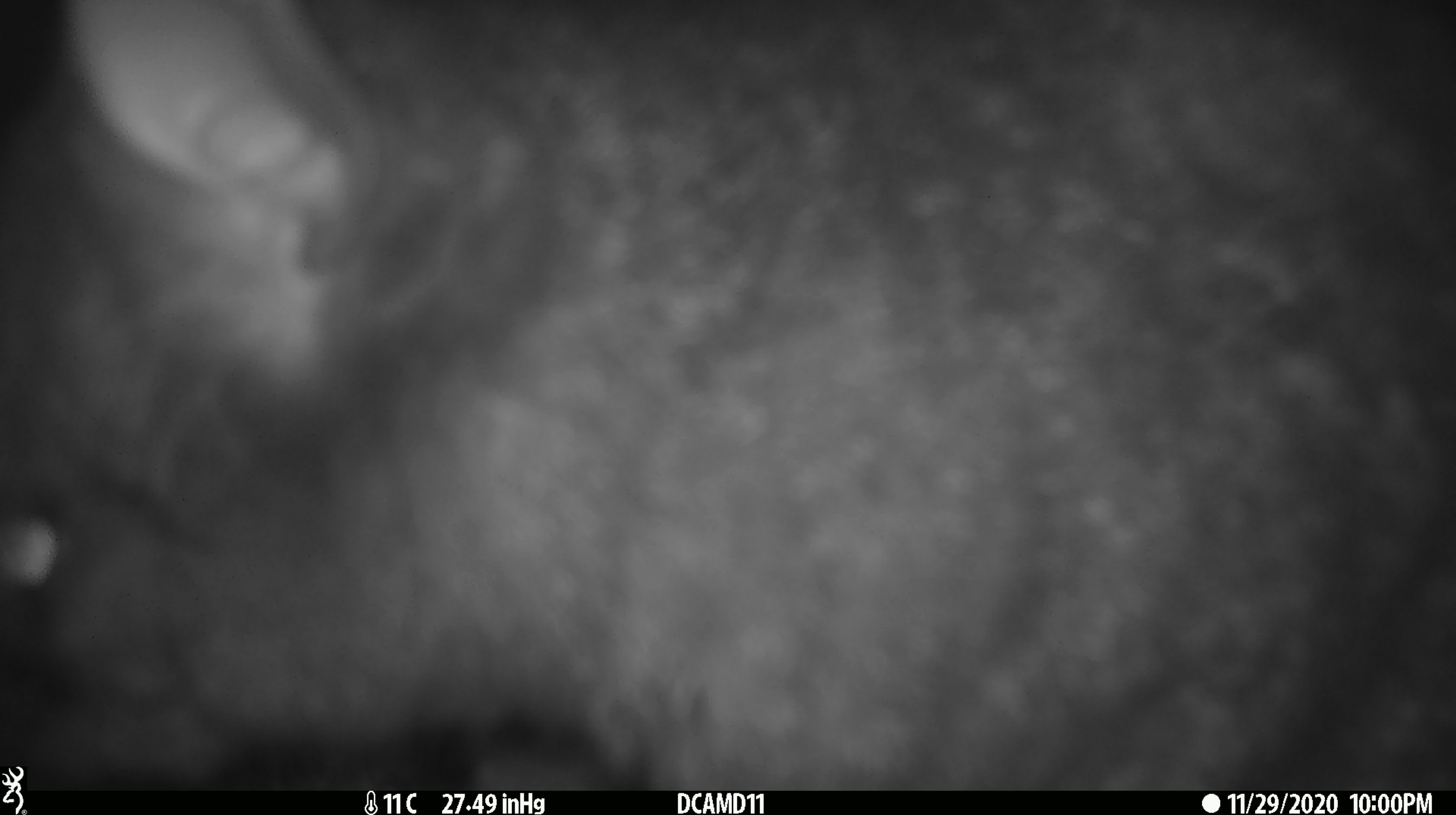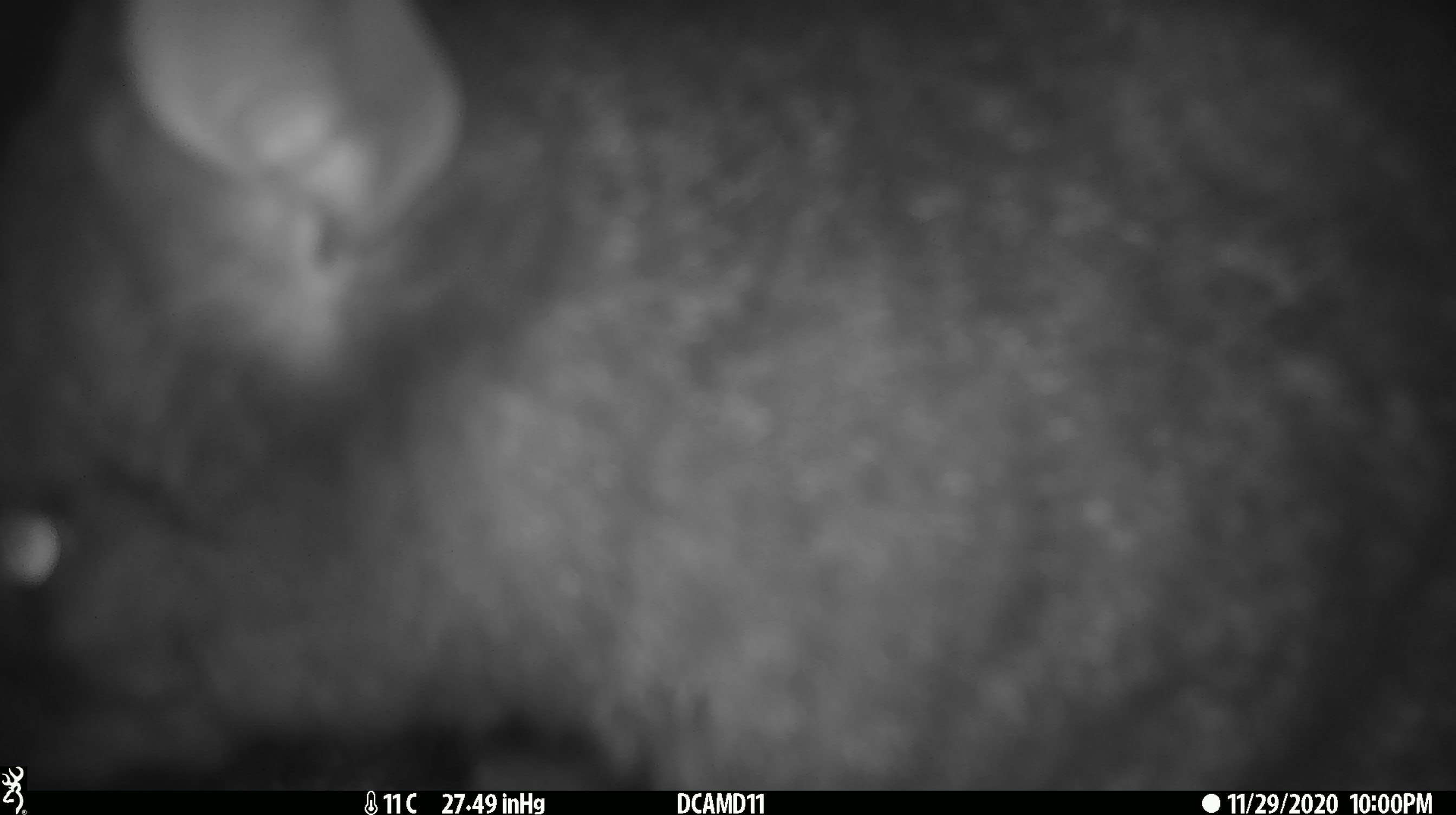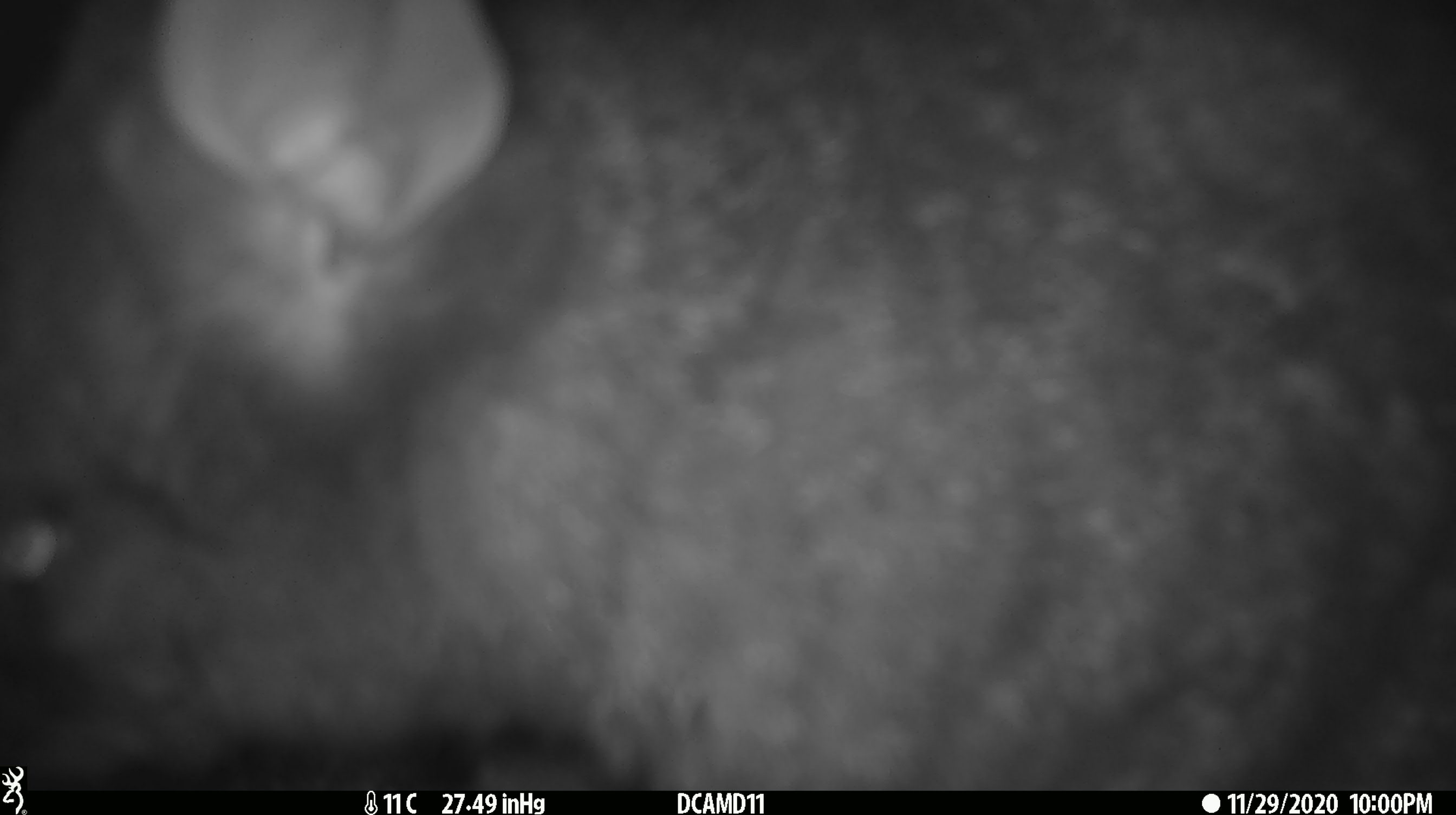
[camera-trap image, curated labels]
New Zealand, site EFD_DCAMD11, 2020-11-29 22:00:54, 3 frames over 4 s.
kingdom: Animalia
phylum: Chordata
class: Mammalia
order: Diprotodontia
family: Phalangeridae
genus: Trichosurus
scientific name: Trichosurus vulpecula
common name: common brushtail possum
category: possum